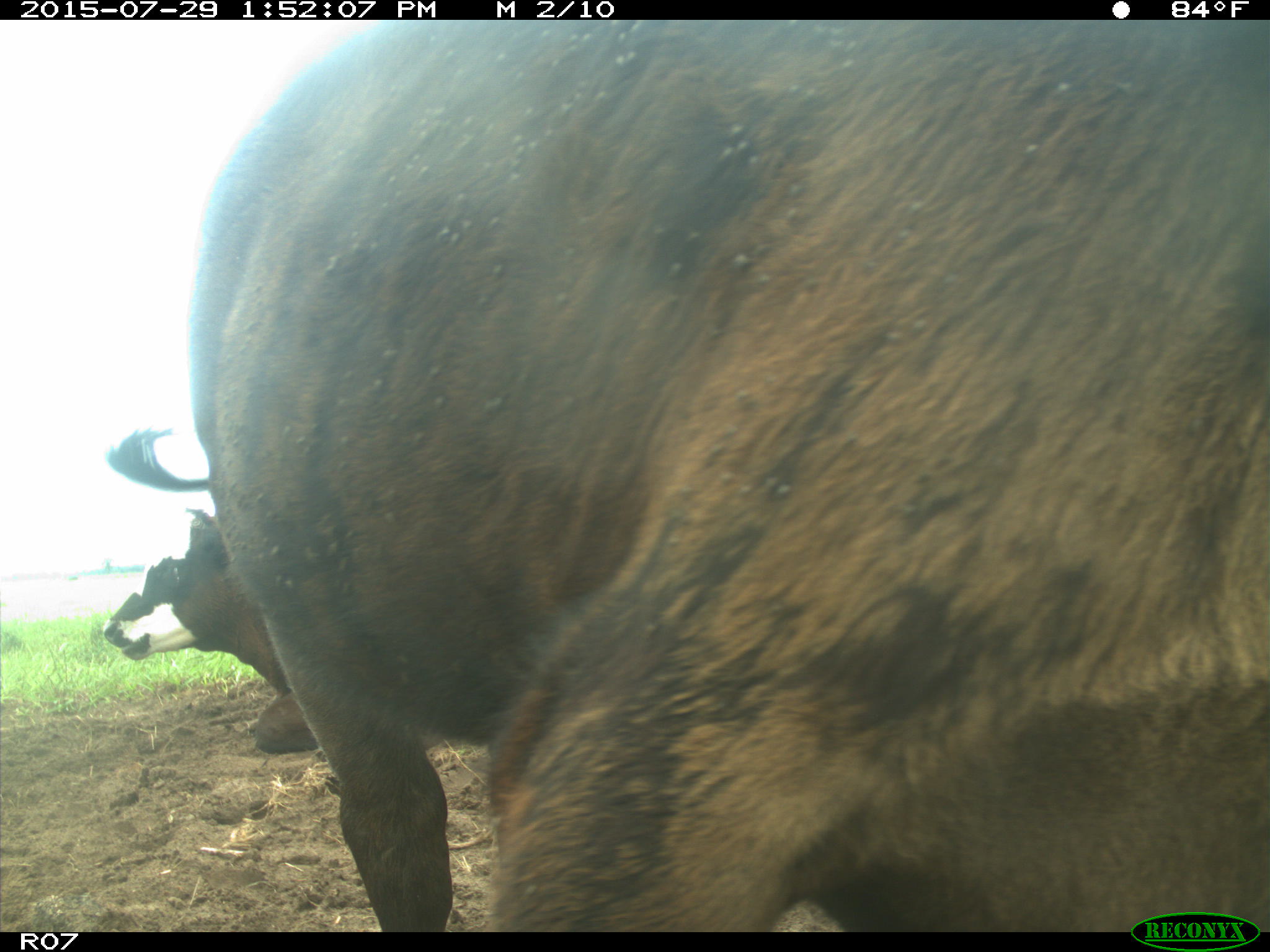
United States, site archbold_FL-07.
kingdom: Animalia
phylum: Chordata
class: Mammalia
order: Artiodactyla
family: Bovidae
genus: Bos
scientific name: Bos taurus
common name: domestic cow